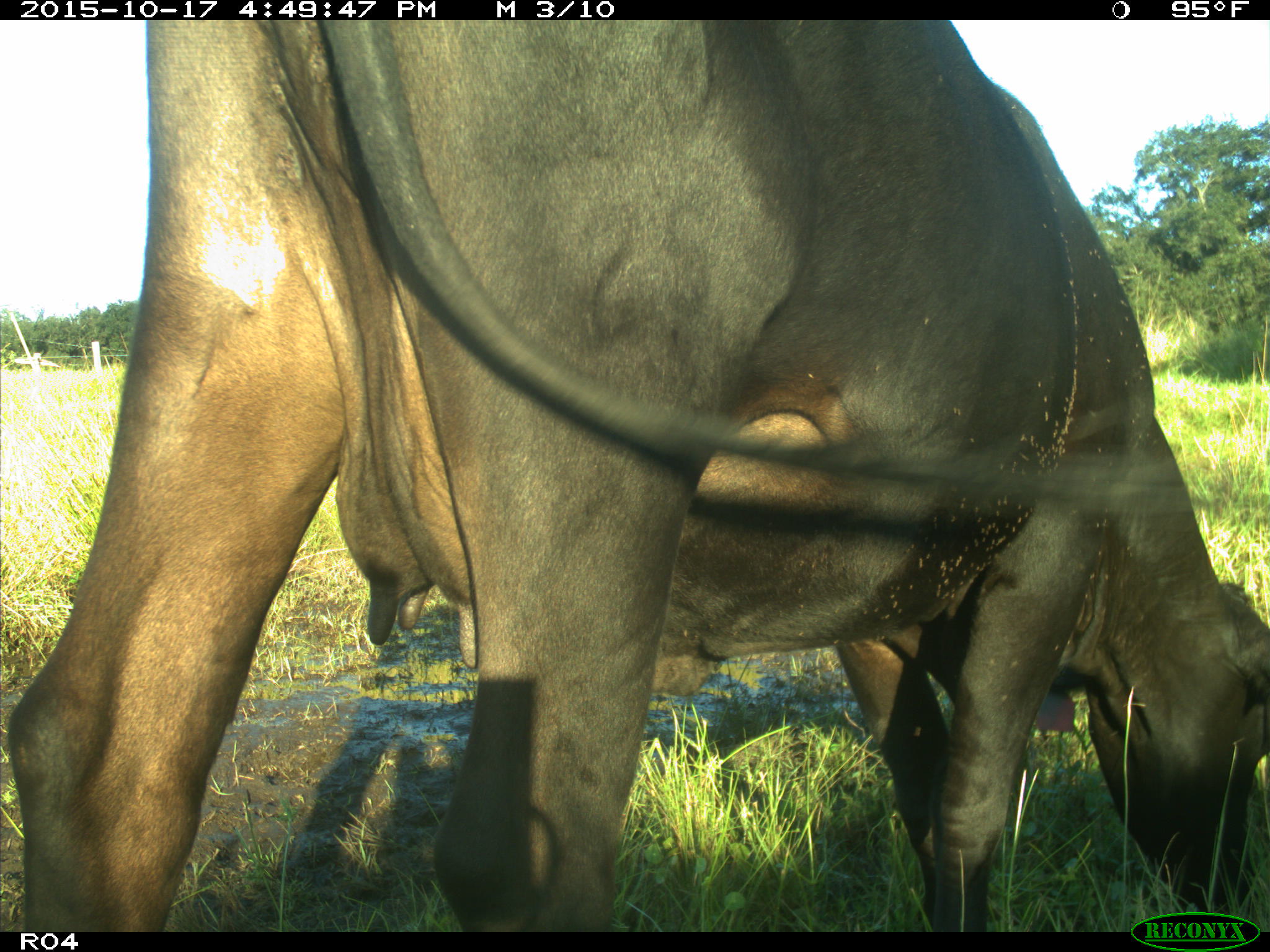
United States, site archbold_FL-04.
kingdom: Animalia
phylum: Chordata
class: Mammalia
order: Artiodactyla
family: Bovidae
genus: Bos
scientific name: Bos taurus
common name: domestic cow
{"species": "Bos taurus (domestic cow)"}